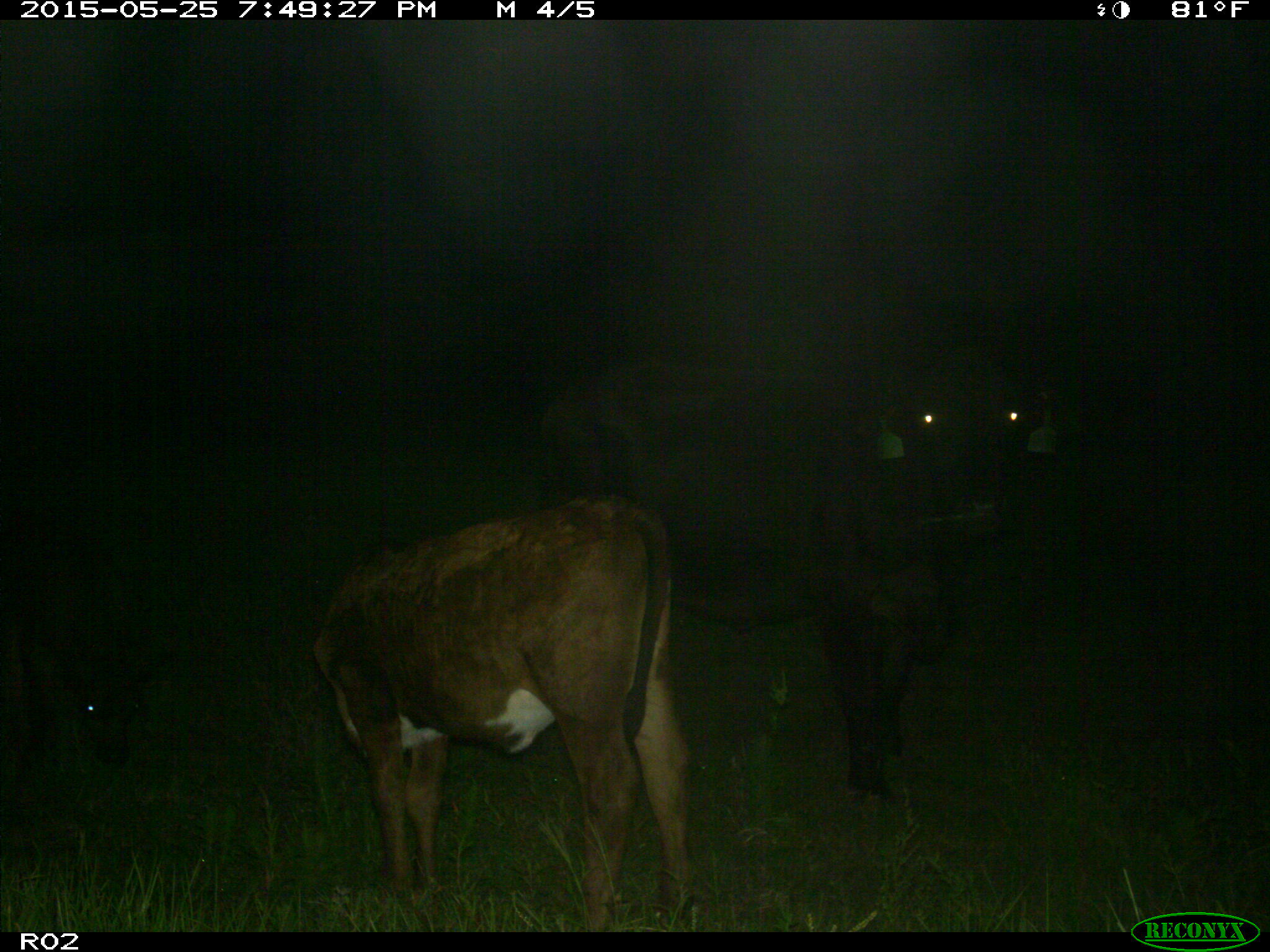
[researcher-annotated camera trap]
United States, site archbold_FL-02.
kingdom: Animalia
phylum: Chordata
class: Mammalia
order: Artiodactyla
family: Bovidae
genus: Bos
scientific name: Bos taurus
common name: domestic cow